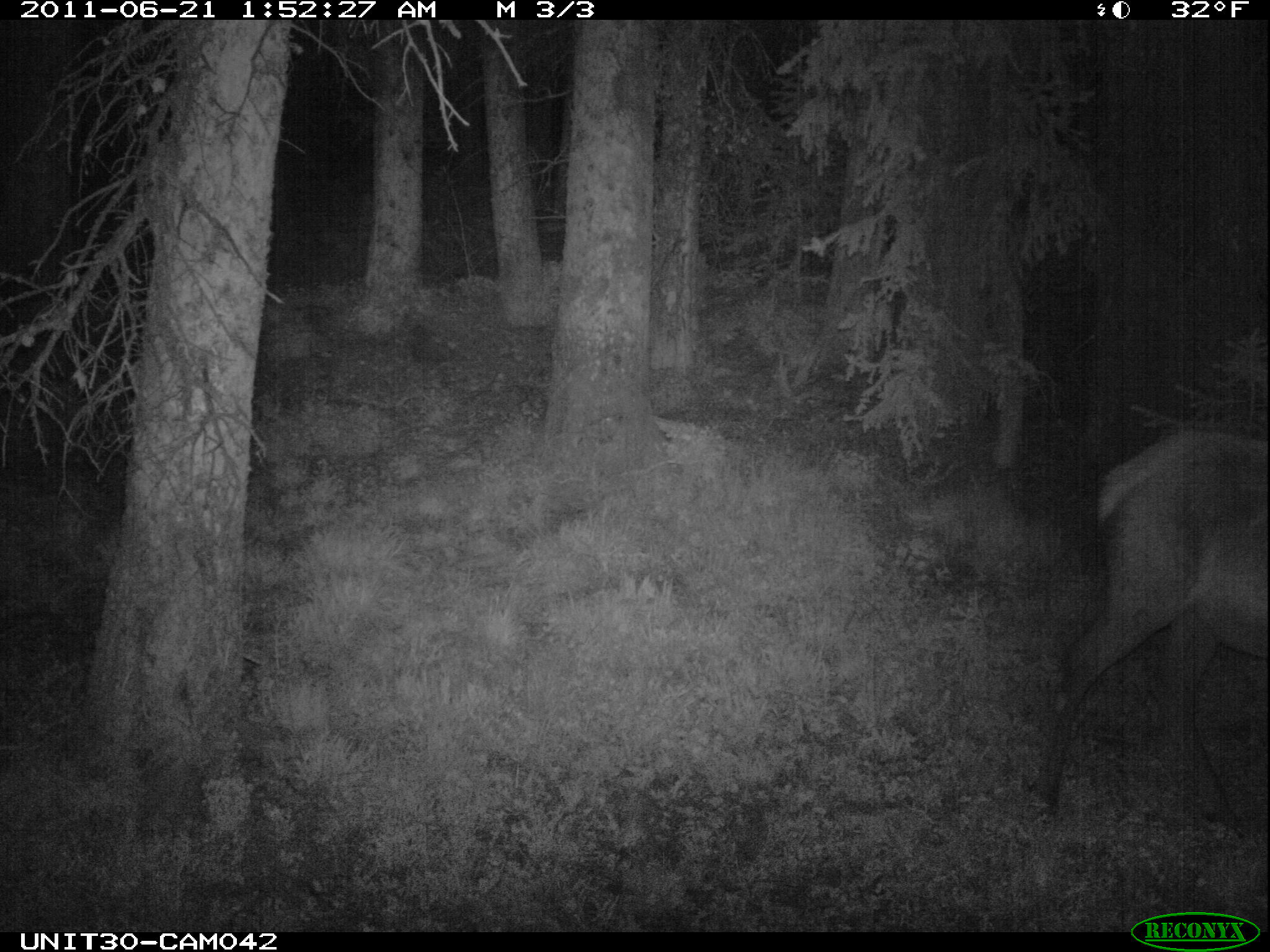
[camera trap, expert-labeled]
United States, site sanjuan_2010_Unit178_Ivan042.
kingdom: Animalia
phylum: Chordata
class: Mammalia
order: Artiodactyla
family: Cervidae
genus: Cervus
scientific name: Cervus elaphus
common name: red deer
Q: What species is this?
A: Cervus elaphus (red deer).